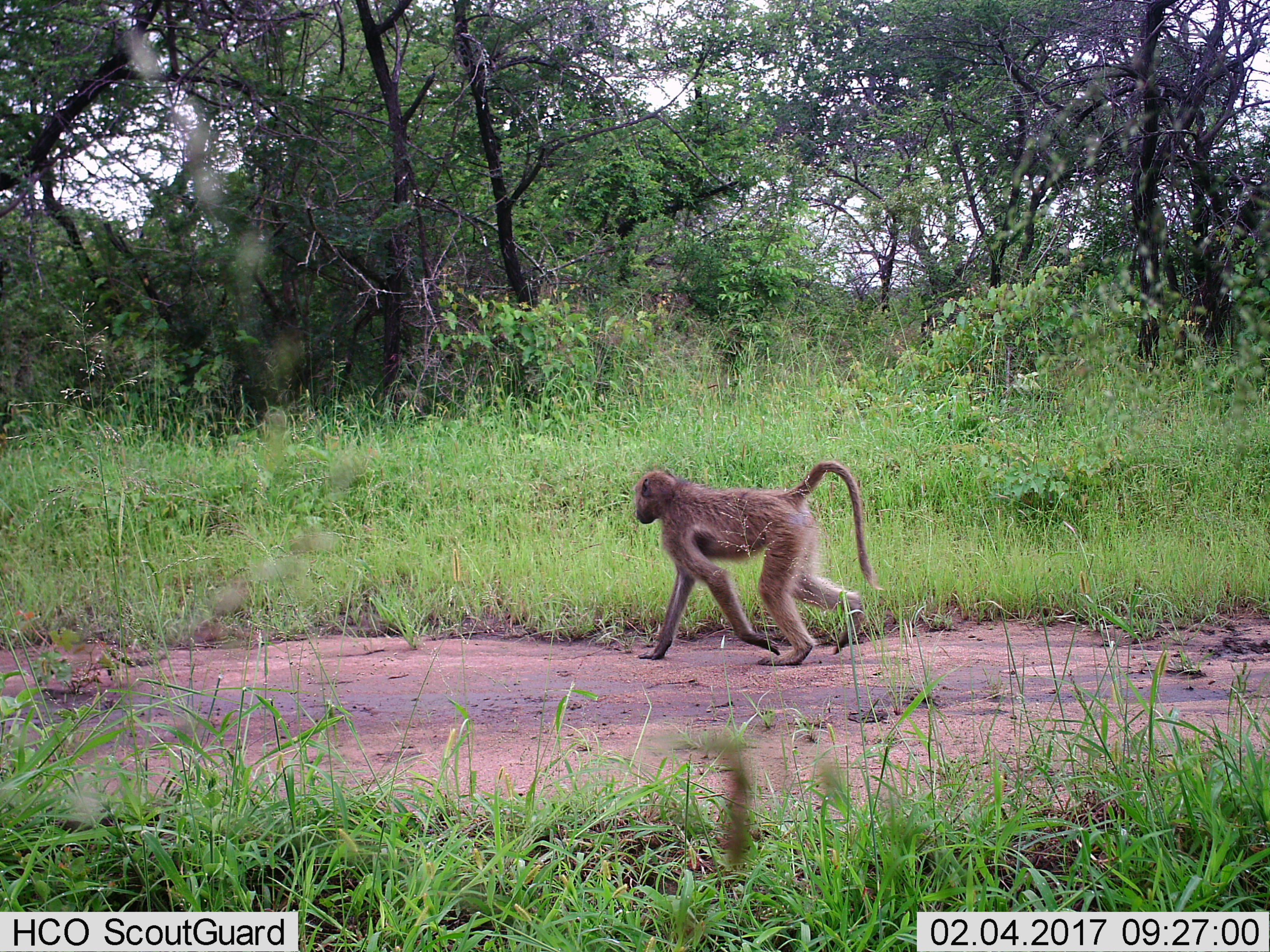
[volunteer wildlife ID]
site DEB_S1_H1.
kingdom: Animalia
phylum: Chordata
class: Mammalia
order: Primates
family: Cercopithecidae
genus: Papio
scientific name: Papio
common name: baboon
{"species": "baboon (Papio)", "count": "1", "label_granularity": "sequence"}